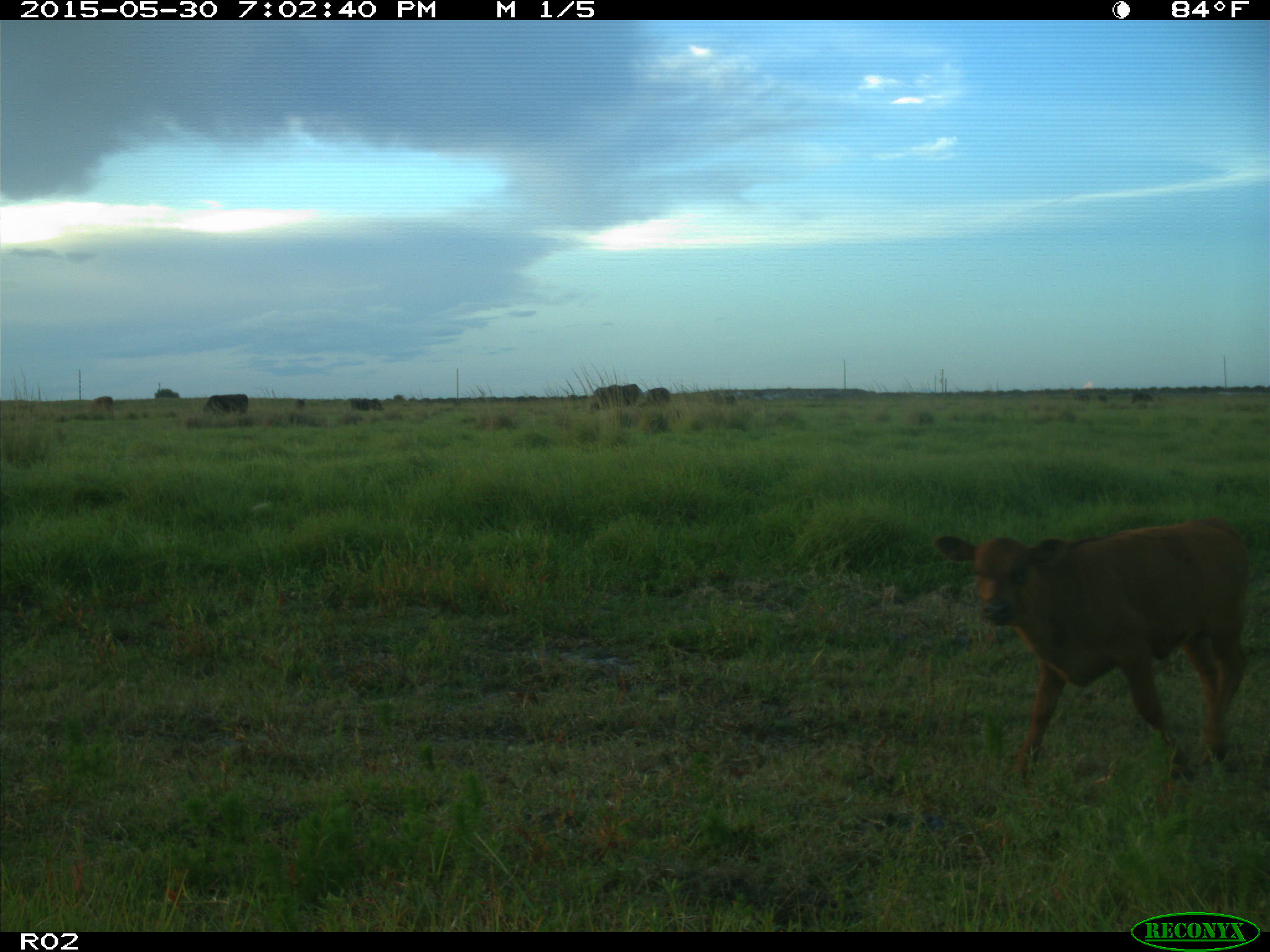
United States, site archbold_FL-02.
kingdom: Animalia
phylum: Chordata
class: Mammalia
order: Artiodactyla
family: Bovidae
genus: Bos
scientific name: Bos taurus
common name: domestic cow